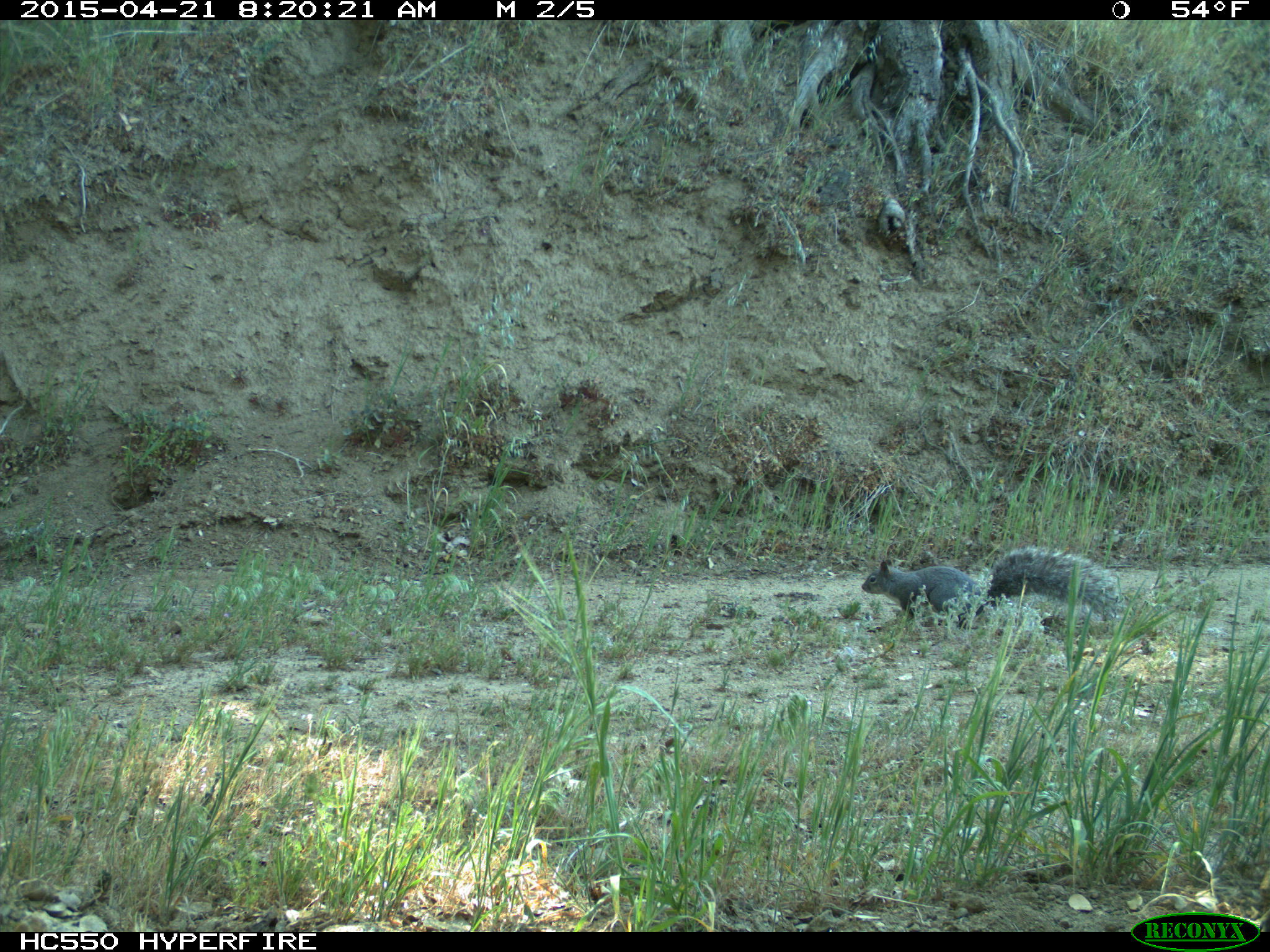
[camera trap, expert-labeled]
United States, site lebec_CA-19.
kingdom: Animalia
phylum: Chordata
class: Mammalia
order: Rodentia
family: Sciuridae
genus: Sciurus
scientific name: Sciurus carolinensis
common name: eastern gray squirrel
Sciurus carolinensis (eastern gray squirrel).